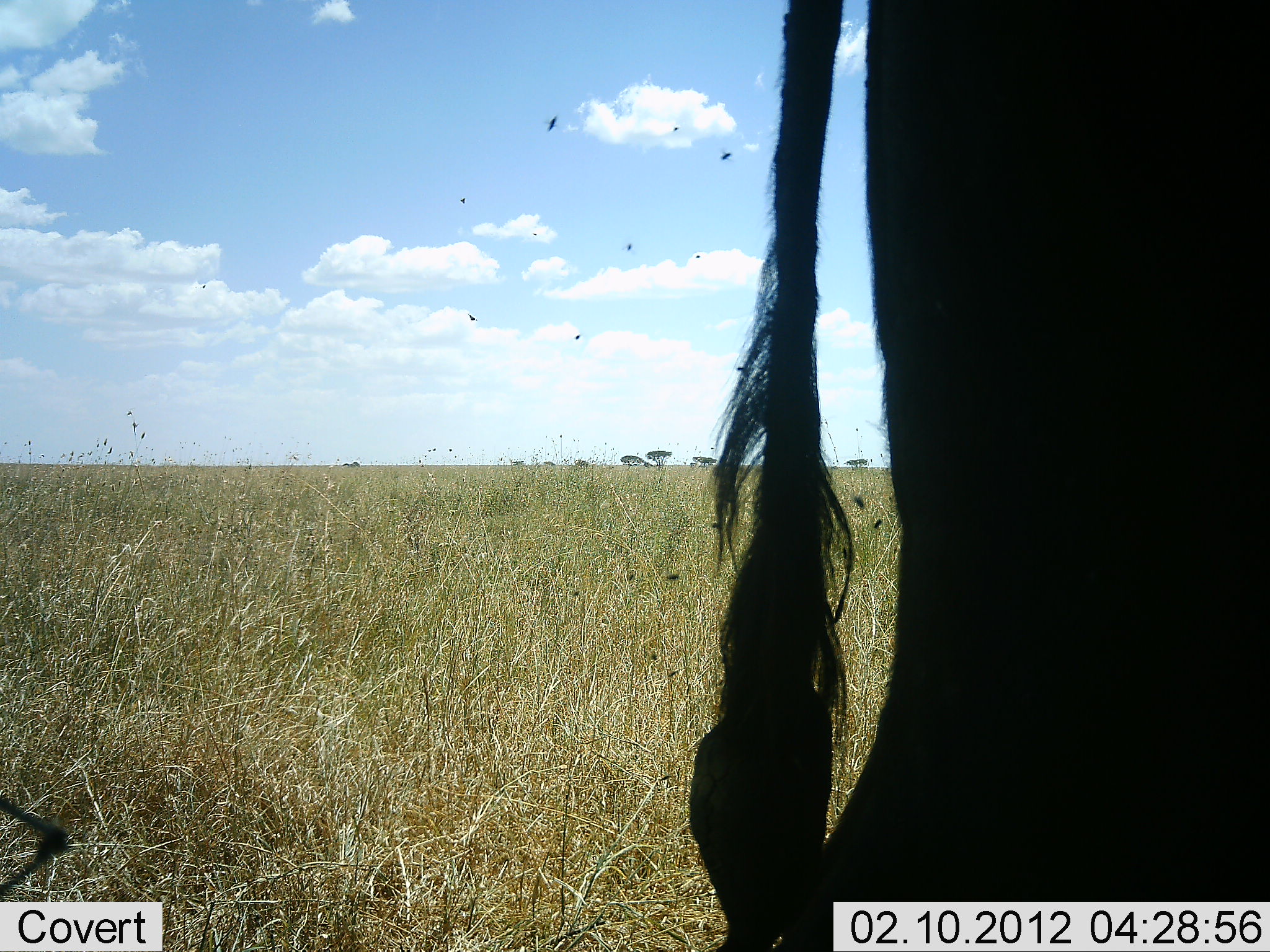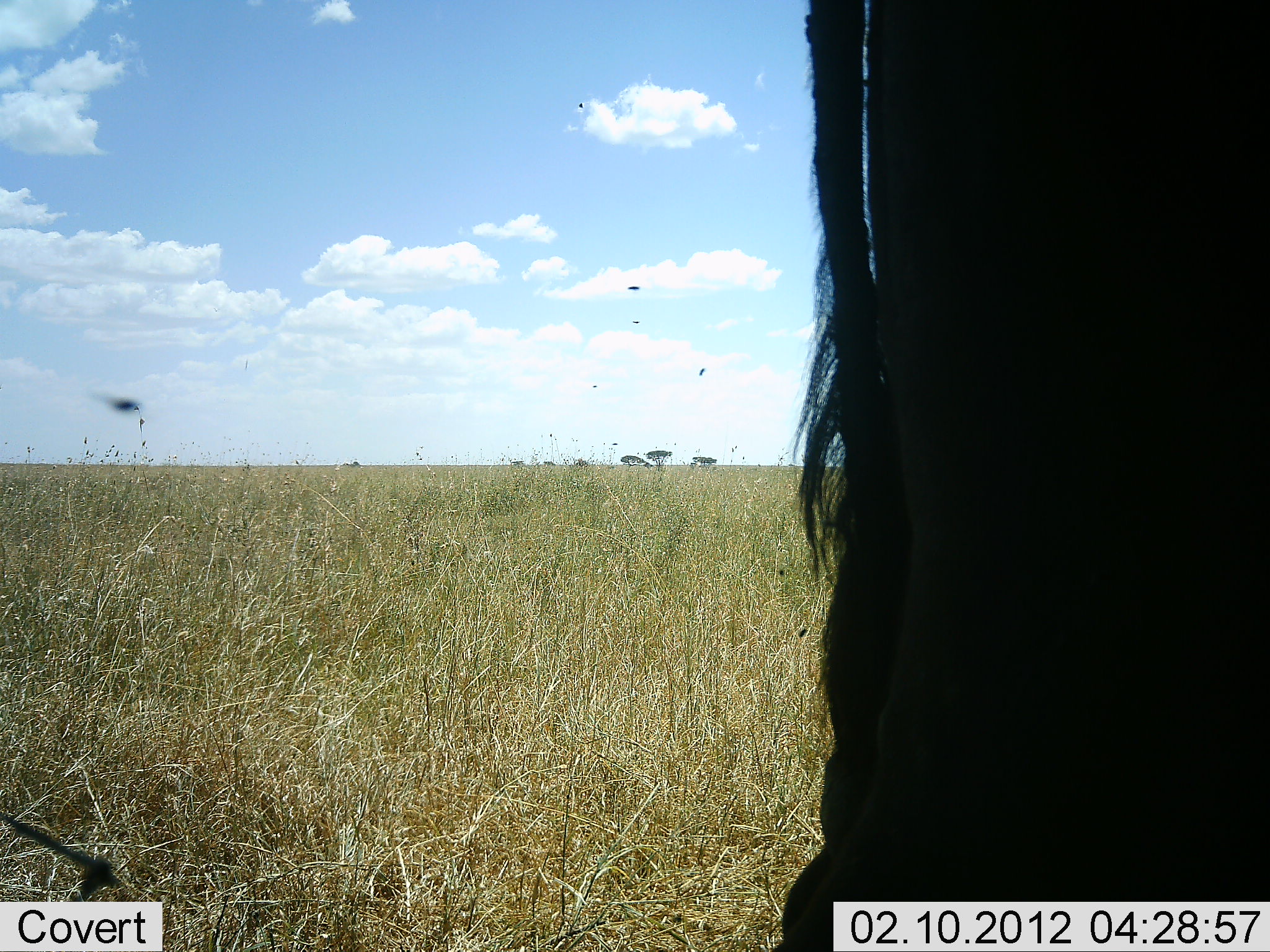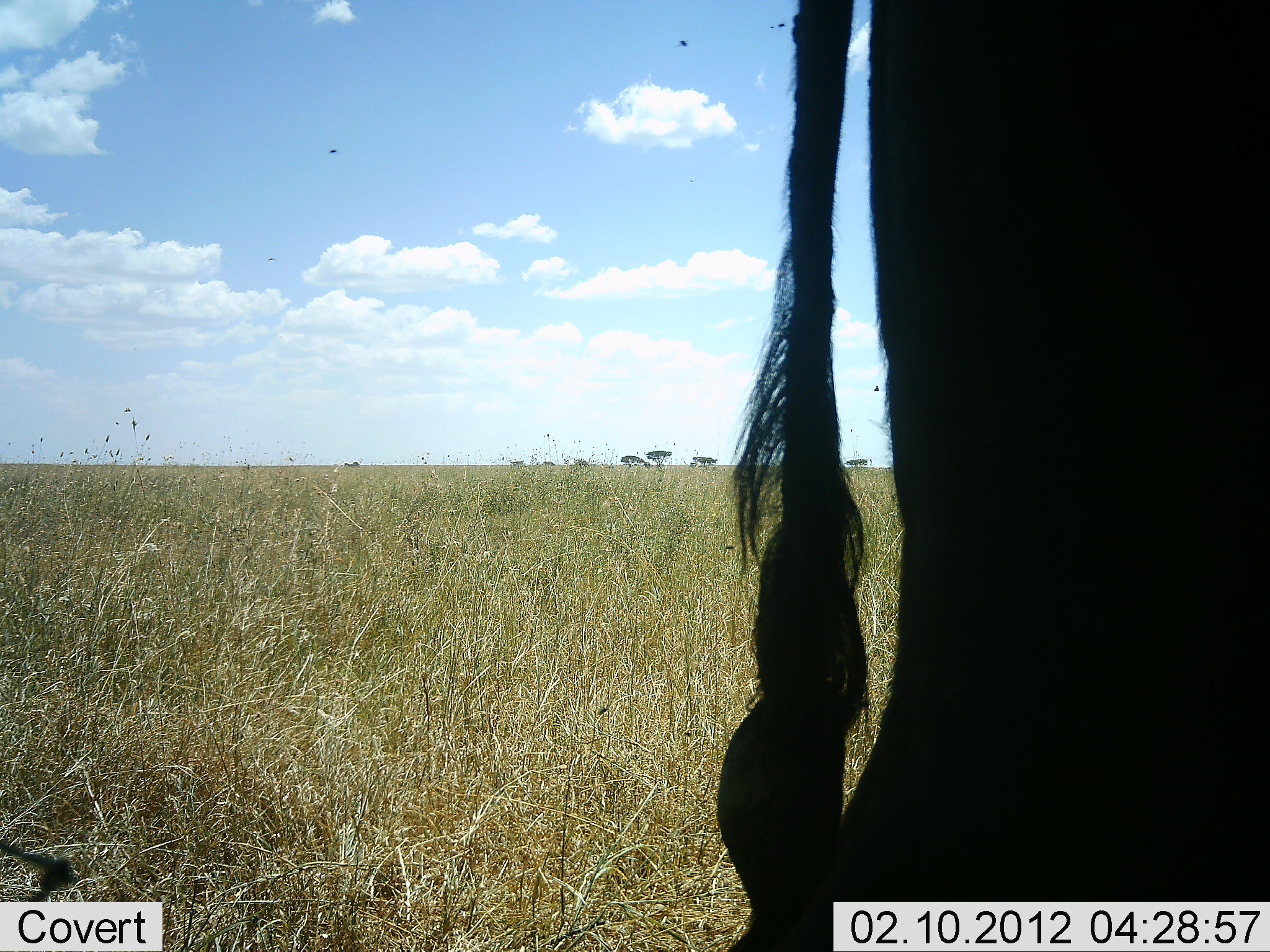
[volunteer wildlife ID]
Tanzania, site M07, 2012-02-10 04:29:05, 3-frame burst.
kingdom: Animalia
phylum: Chordata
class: Mammalia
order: Artiodactyla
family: Bovidae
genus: Connochaetes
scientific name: Connochaetes taurinus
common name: blue wildebeest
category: wildebeest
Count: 1.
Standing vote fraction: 100%.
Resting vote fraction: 0%.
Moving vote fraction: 0%.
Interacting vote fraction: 0%.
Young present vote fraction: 0%.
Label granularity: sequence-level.